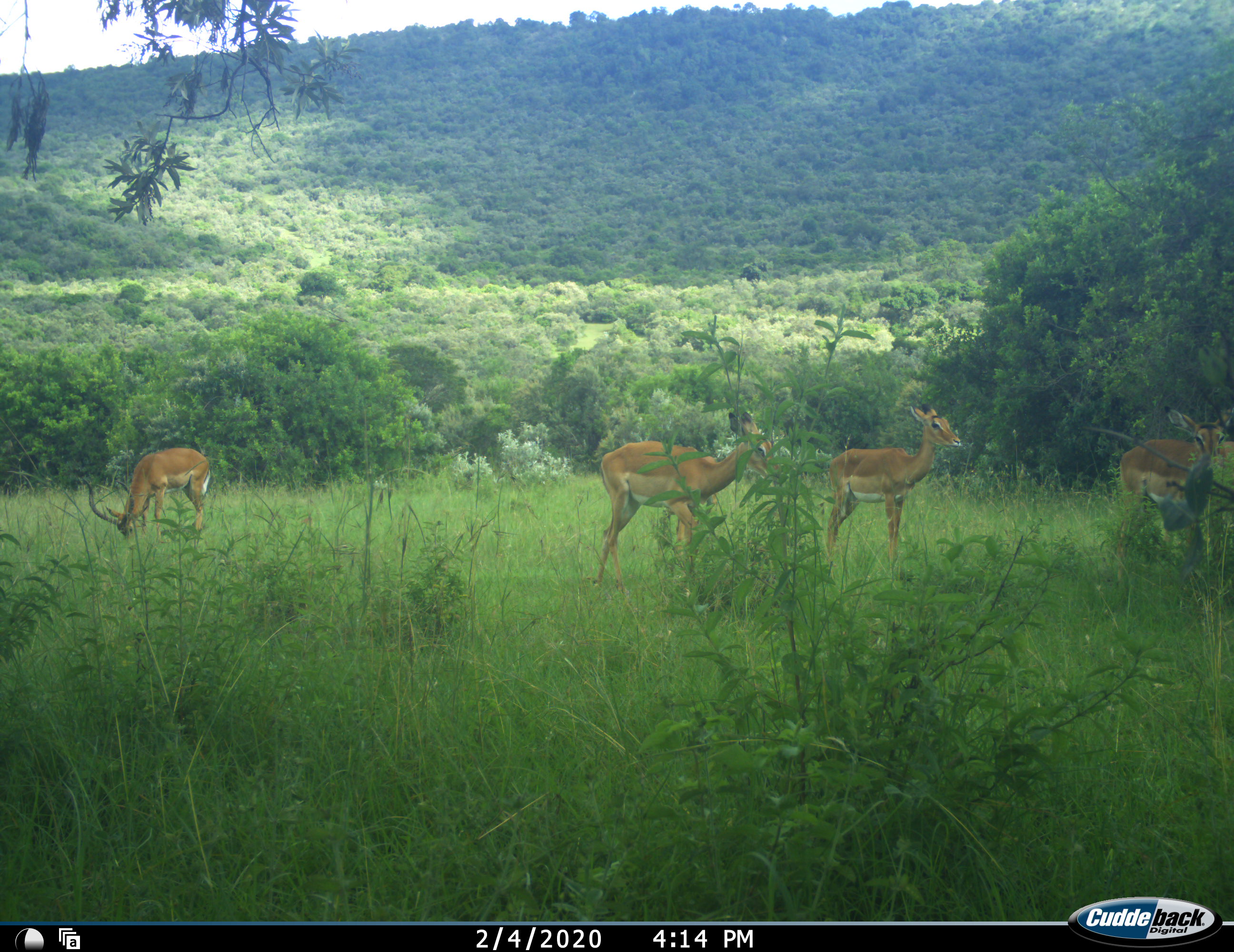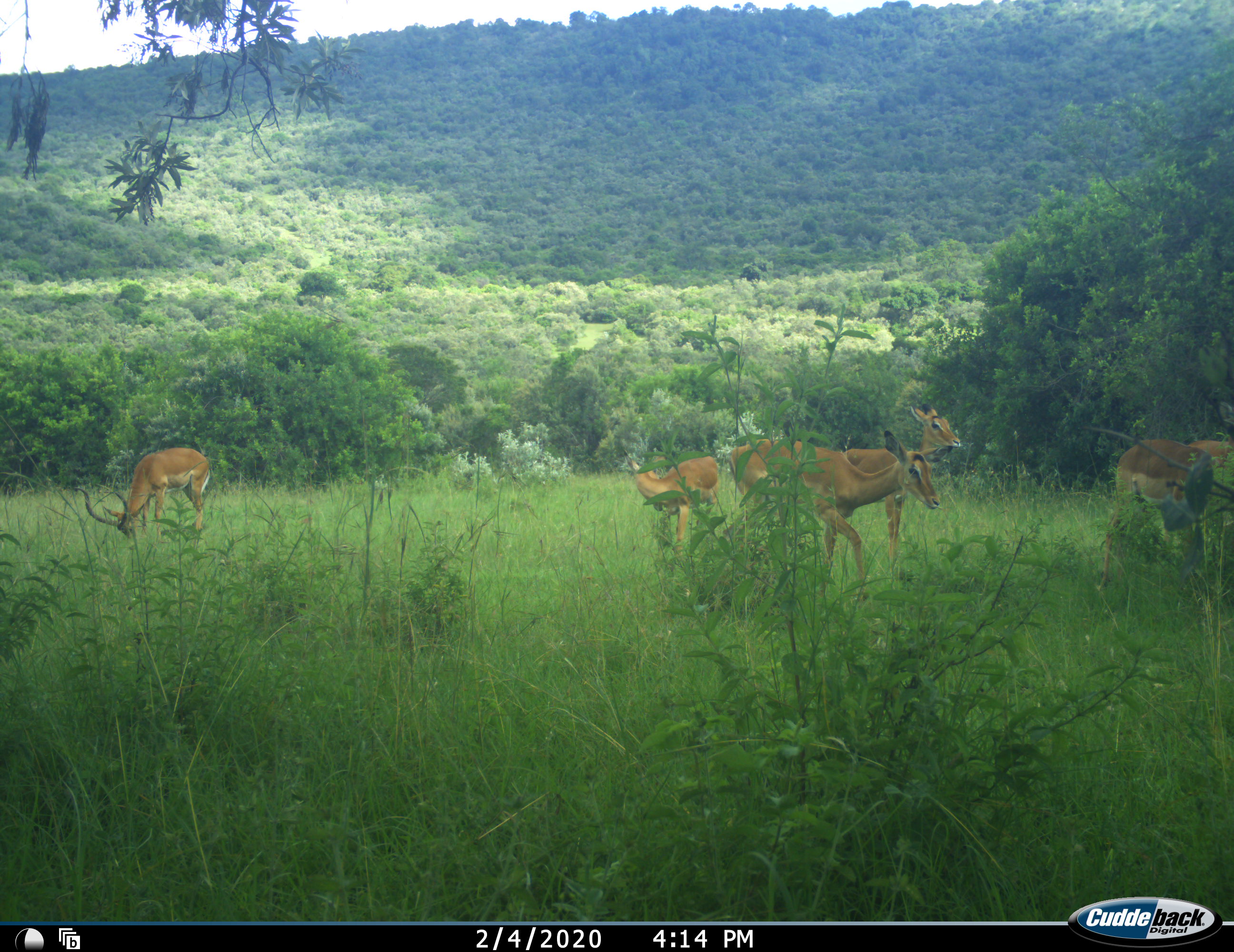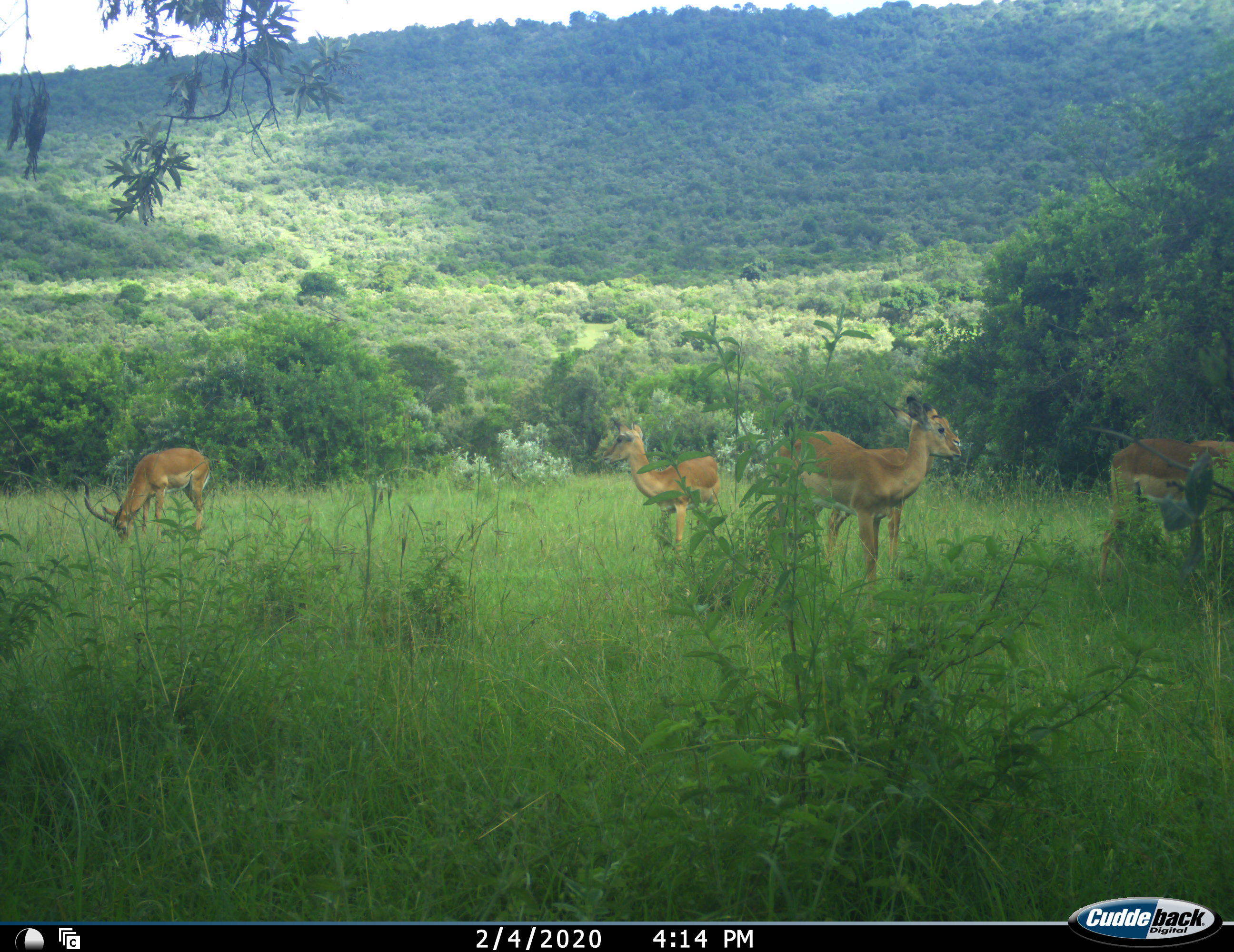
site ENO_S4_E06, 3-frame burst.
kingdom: Animalia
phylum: Chordata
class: Mammalia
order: Artiodactyla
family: Bovidae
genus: Aepyceros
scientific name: Aepyceros melampus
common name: impala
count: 5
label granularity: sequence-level